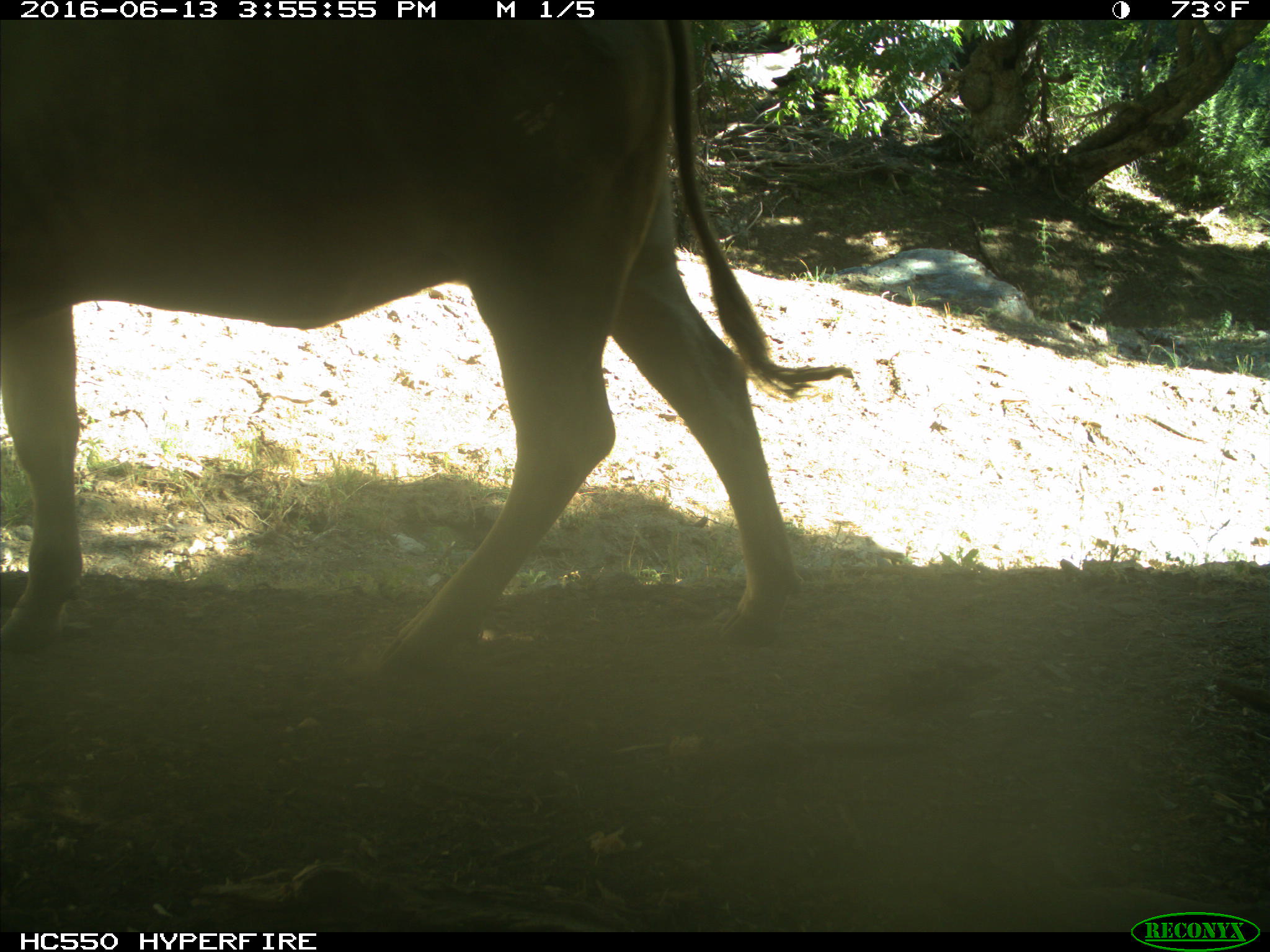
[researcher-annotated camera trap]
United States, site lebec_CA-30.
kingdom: Animalia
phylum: Chordata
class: Mammalia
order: Artiodactyla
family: Bovidae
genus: Bos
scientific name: Bos taurus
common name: domestic cow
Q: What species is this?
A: Bos taurus (domestic cow).